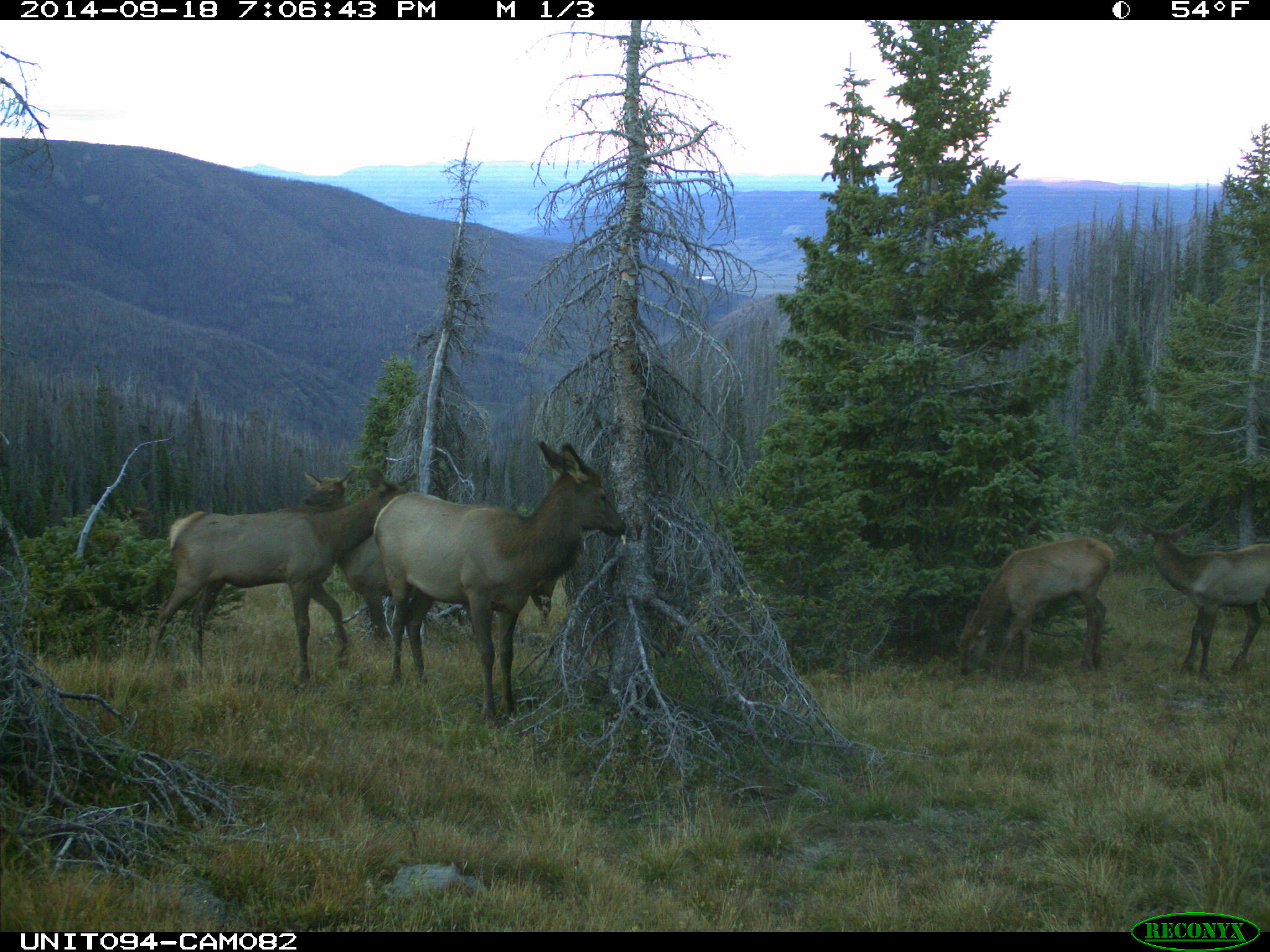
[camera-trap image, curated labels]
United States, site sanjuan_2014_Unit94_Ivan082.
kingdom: Animalia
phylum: Chordata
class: Mammalia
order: Artiodactyla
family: Cervidae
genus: Cervus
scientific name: Cervus elaphus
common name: red deer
Cervus elaphus (red deer).